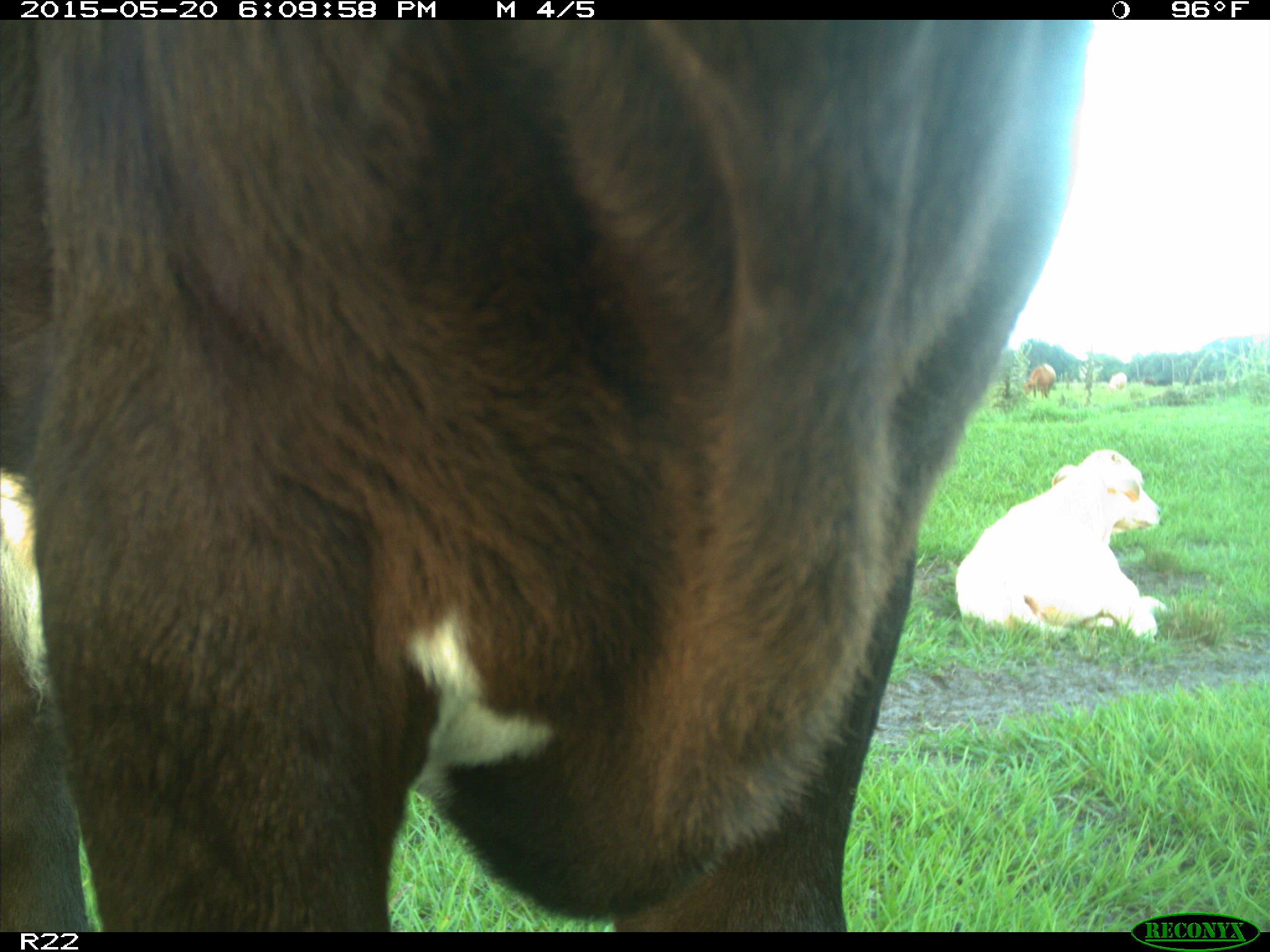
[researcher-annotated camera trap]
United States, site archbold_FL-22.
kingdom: Animalia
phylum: Chordata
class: Mammalia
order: Artiodactyla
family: Bovidae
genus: Bos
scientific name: Bos taurus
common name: domestic cow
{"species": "Bos taurus (domestic cow)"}